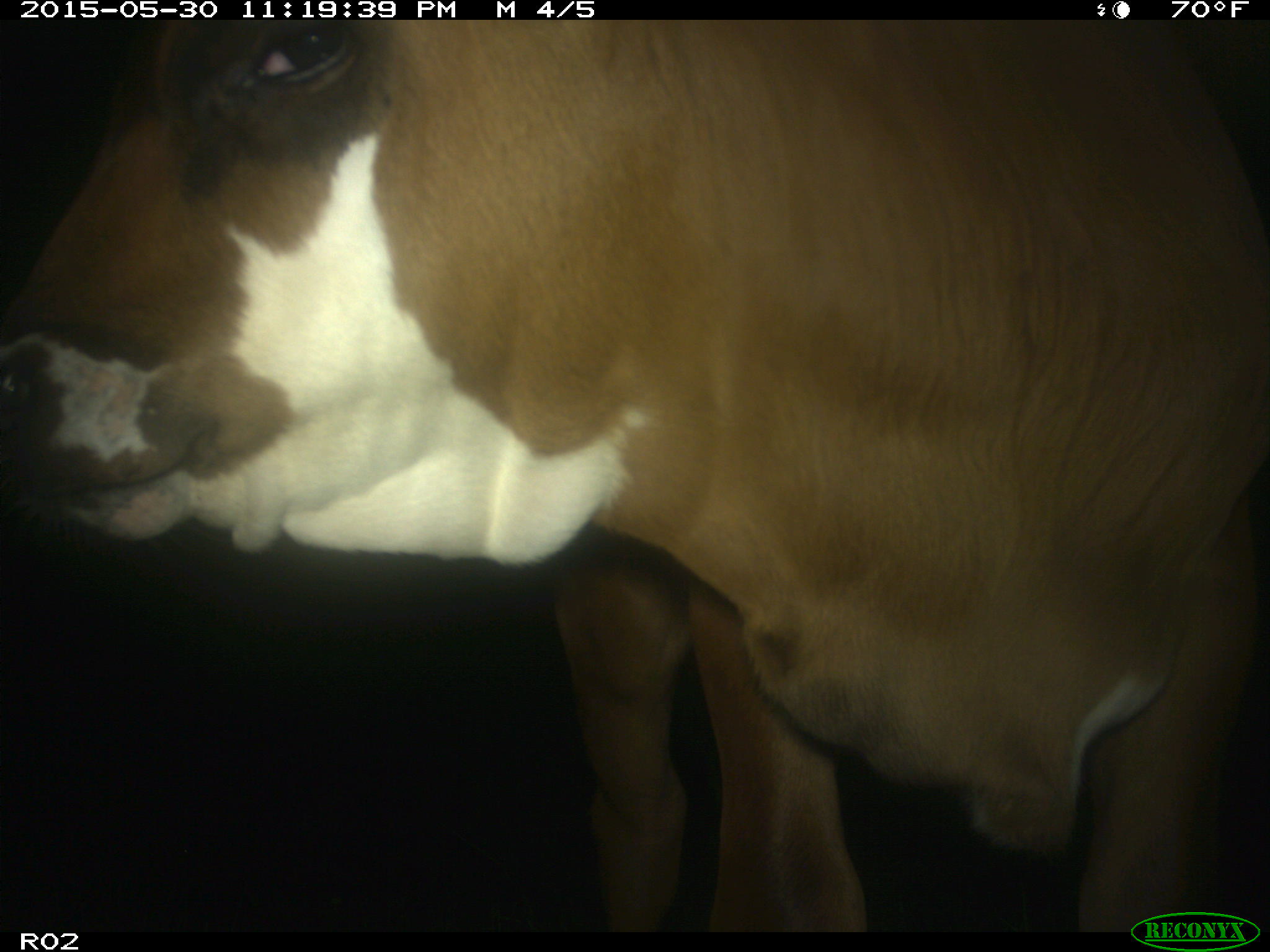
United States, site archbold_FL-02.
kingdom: Animalia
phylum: Chordata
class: Mammalia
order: Artiodactyla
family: Bovidae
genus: Bos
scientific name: Bos taurus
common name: domestic cow